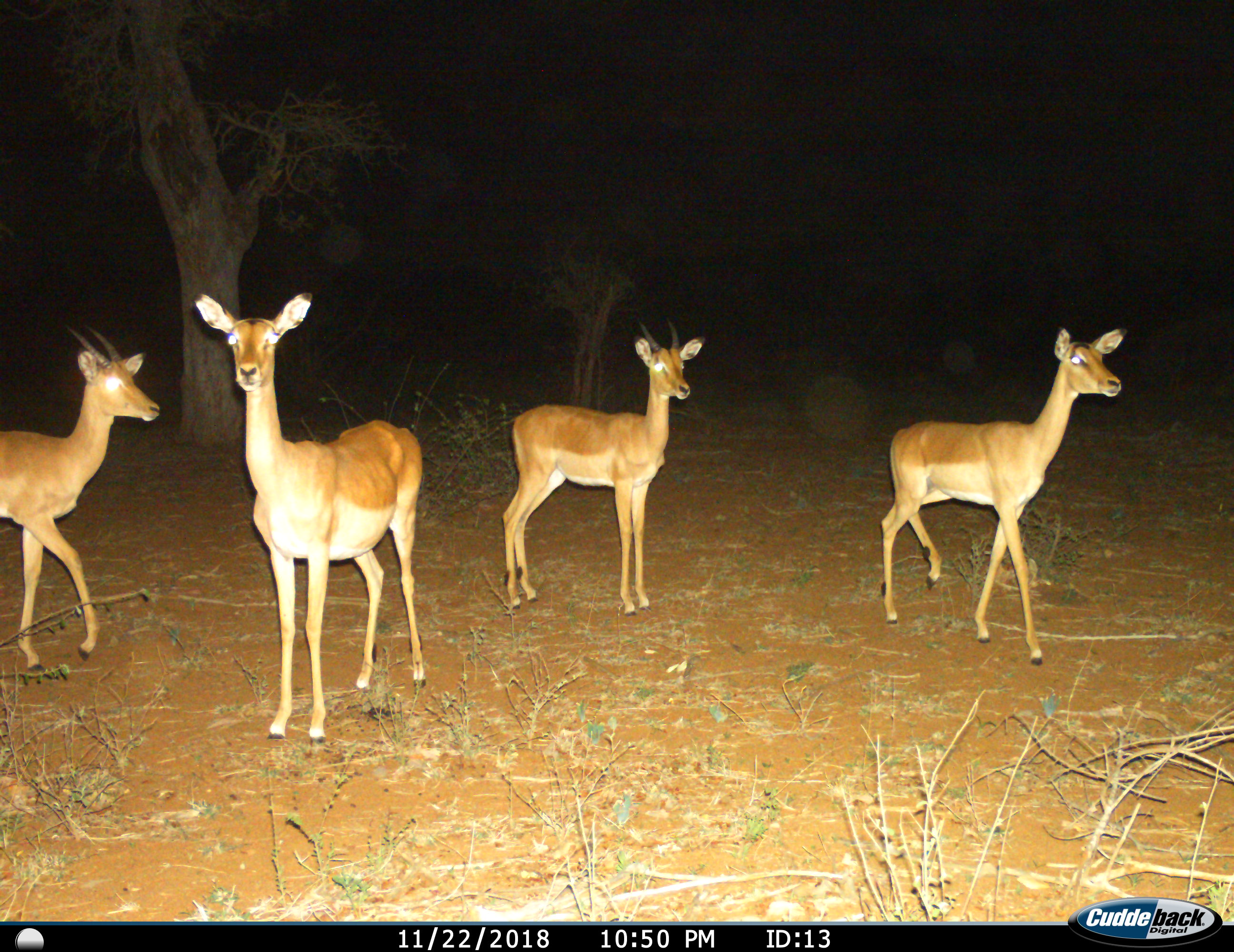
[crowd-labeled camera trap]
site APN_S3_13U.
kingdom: Animalia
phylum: Chordata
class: Mammalia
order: Artiodactyla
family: Bovidae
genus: Aepyceros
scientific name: Aepyceros melampus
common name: impala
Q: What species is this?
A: Impala (Aepyceros melampus).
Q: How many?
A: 4.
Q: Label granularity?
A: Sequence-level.